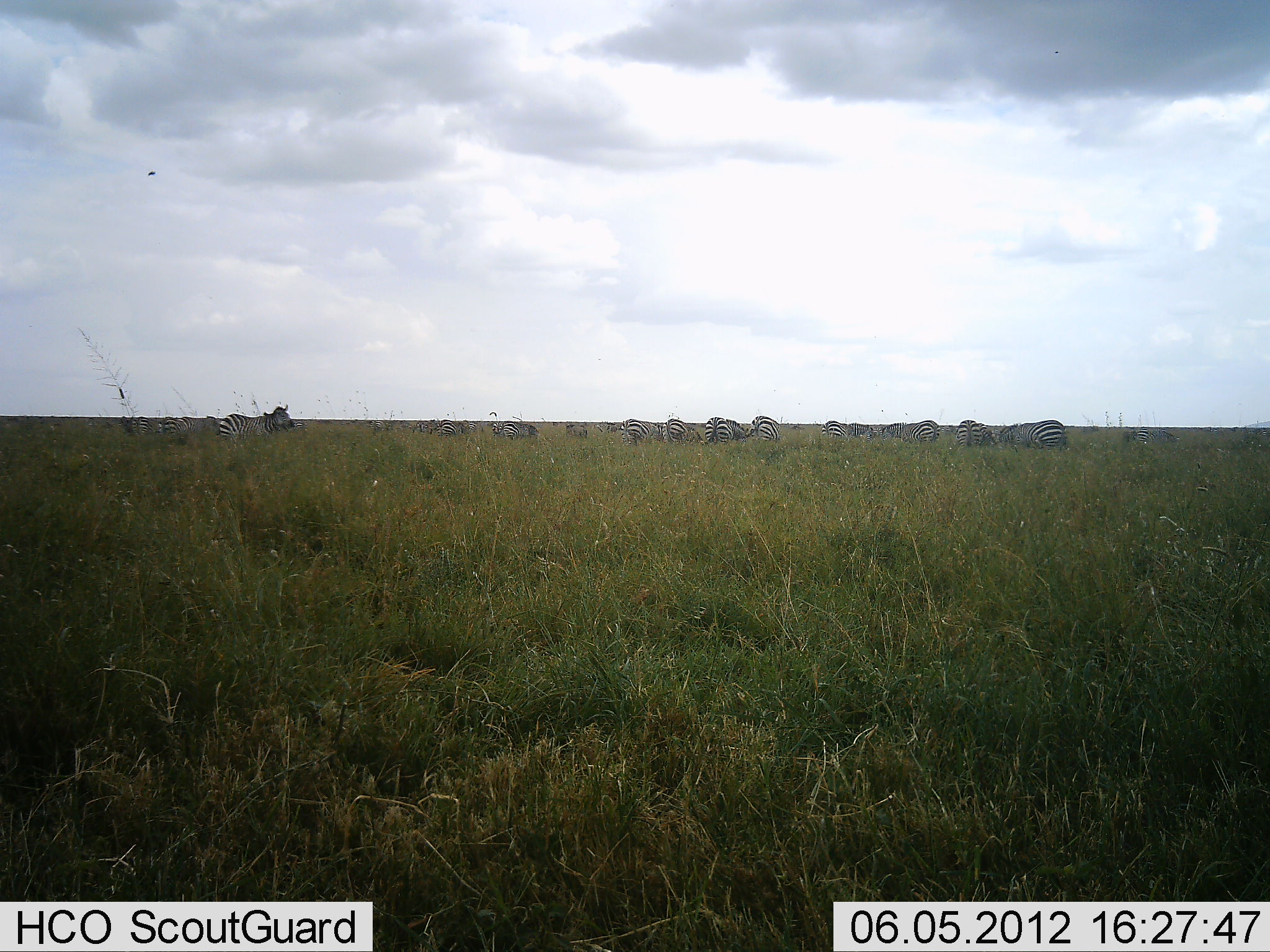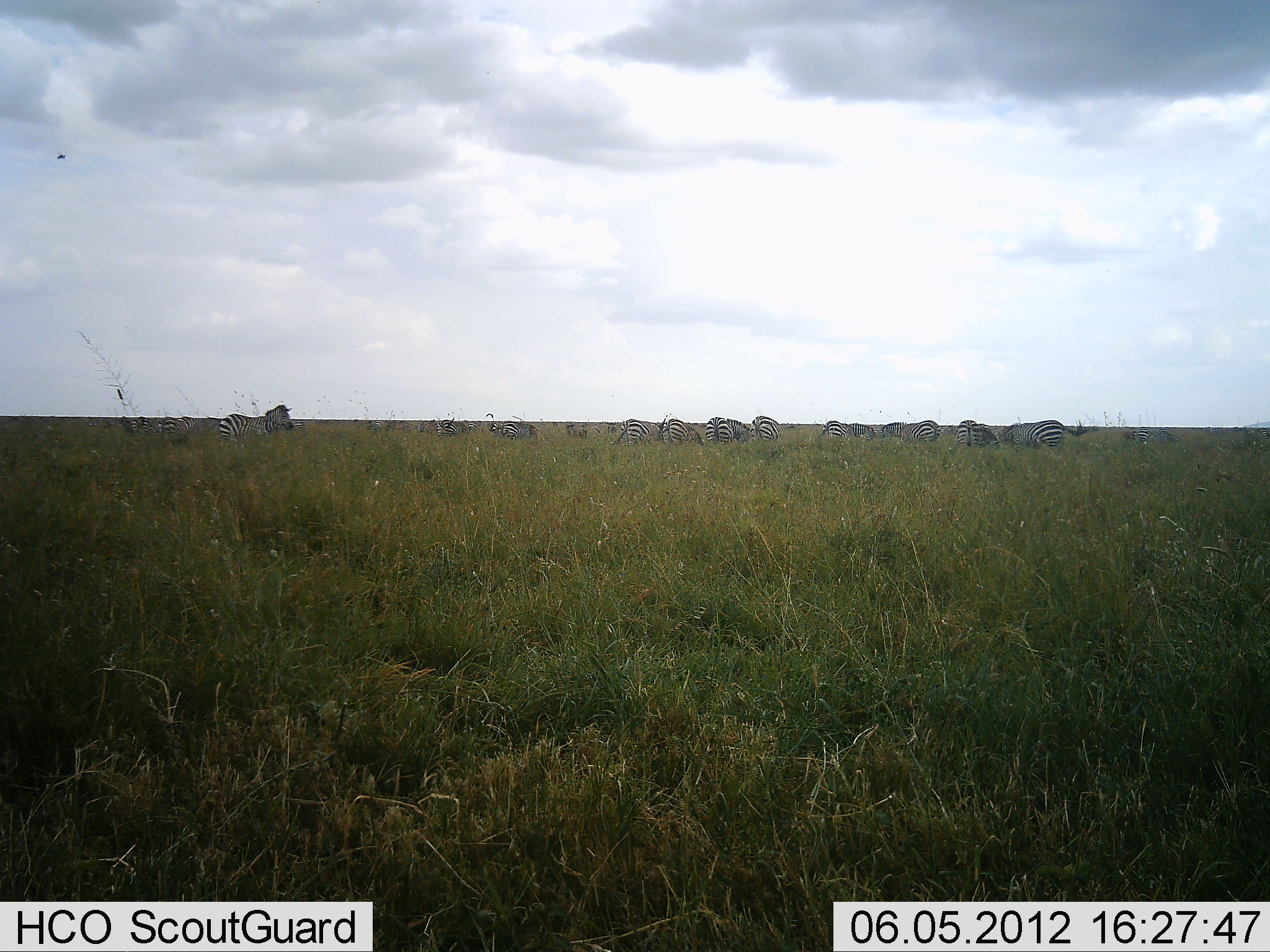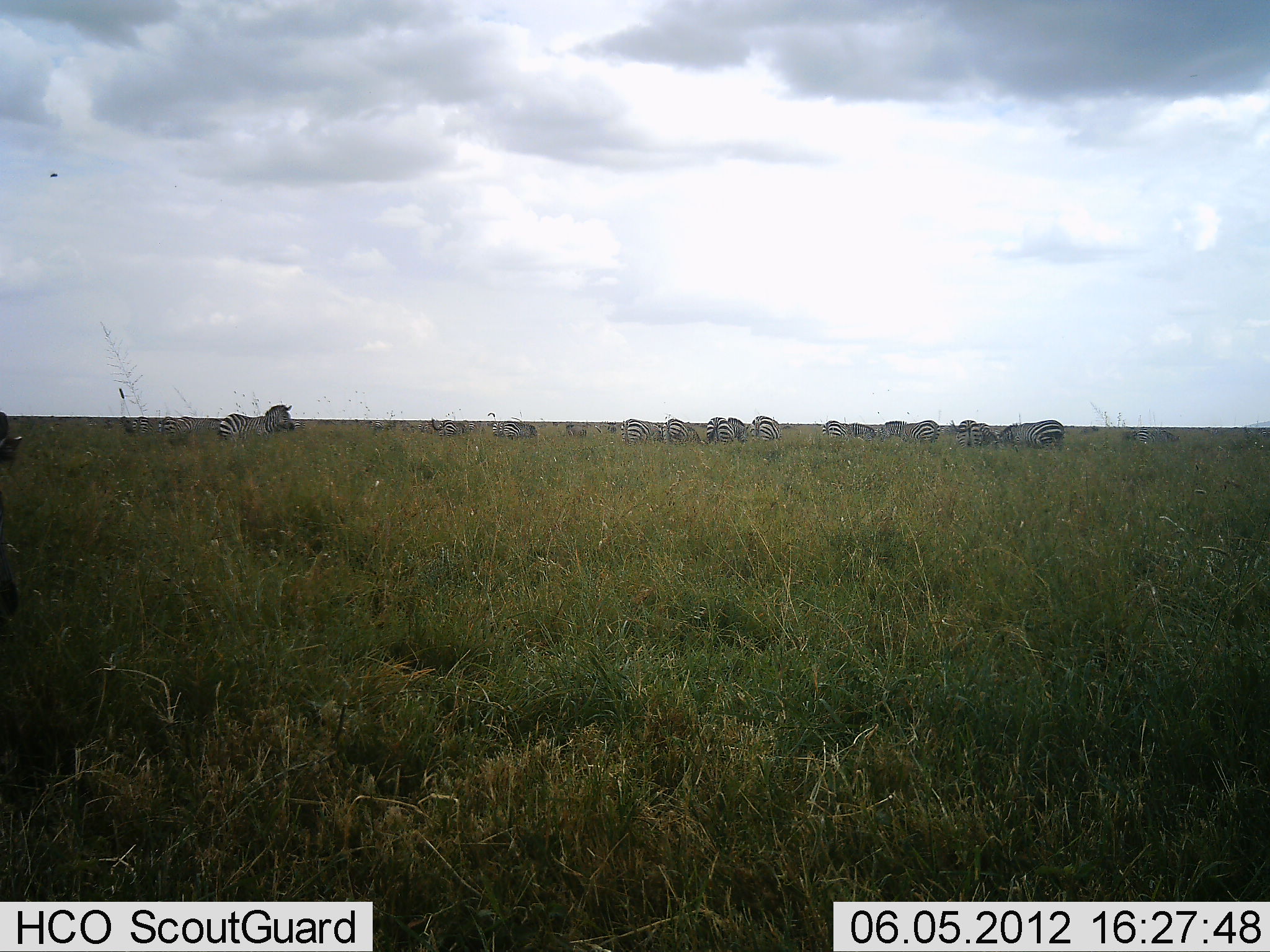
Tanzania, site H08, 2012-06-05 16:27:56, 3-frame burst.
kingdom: Animalia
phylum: Chordata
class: Mammalia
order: Perissodactyla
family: Equidae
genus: Equus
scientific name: Equus quagga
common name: plains zebra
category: zebra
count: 11-50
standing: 90%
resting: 0%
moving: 30%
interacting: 0%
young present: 0%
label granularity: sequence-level